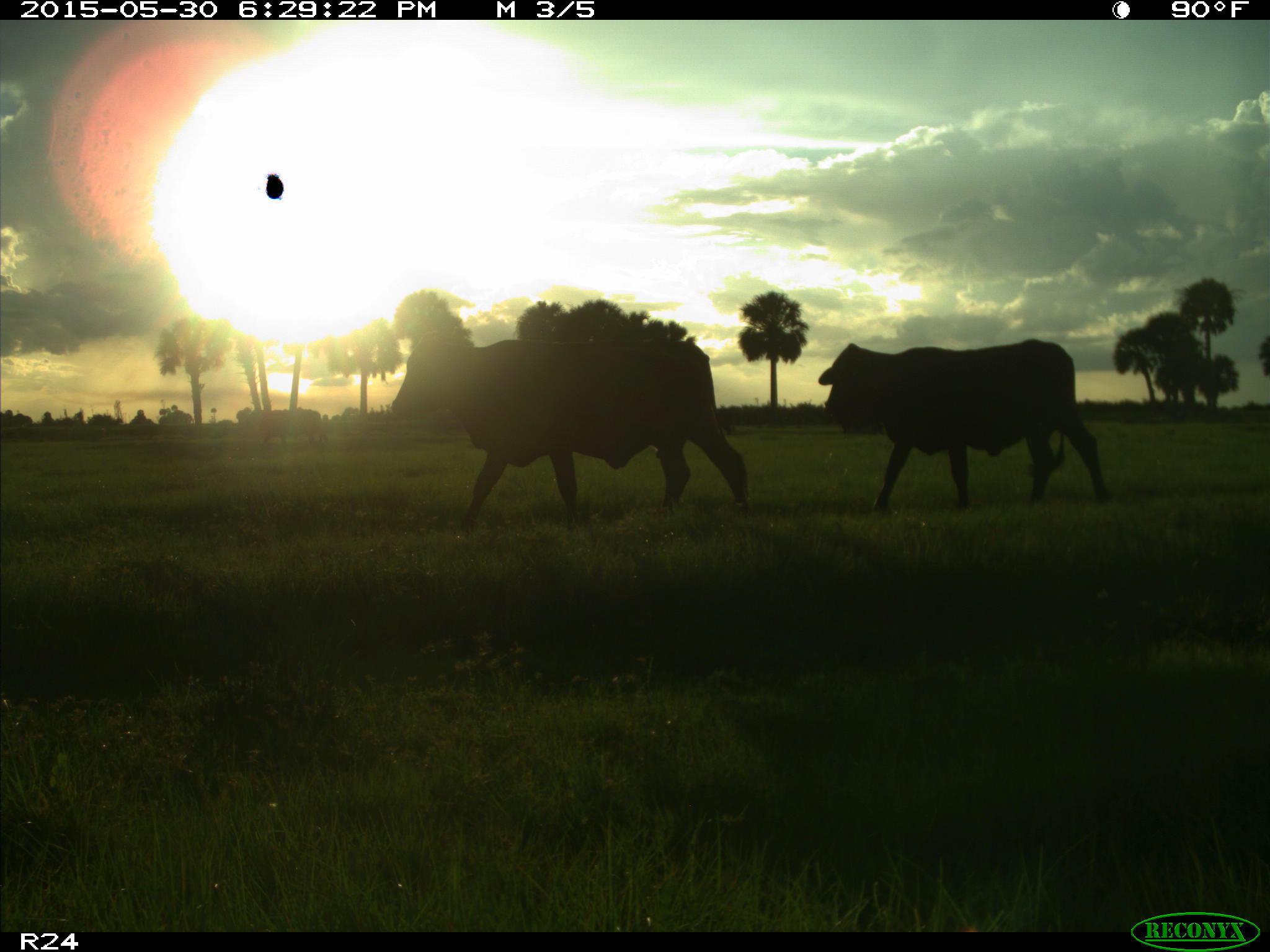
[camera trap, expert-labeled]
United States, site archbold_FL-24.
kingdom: Animalia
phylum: Chordata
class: Mammalia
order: Artiodactyla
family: Bovidae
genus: Bos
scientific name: Bos taurus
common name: domestic cow